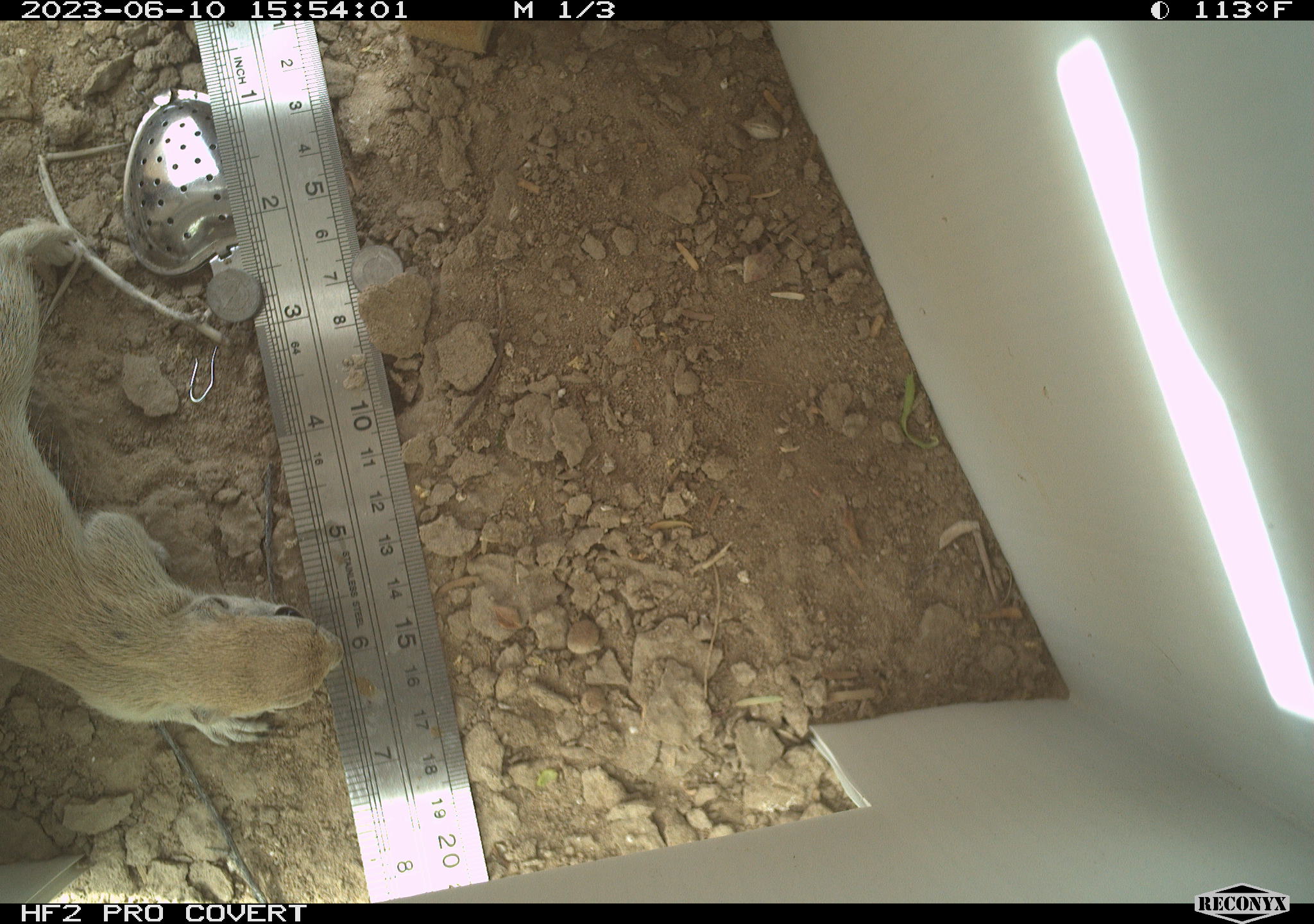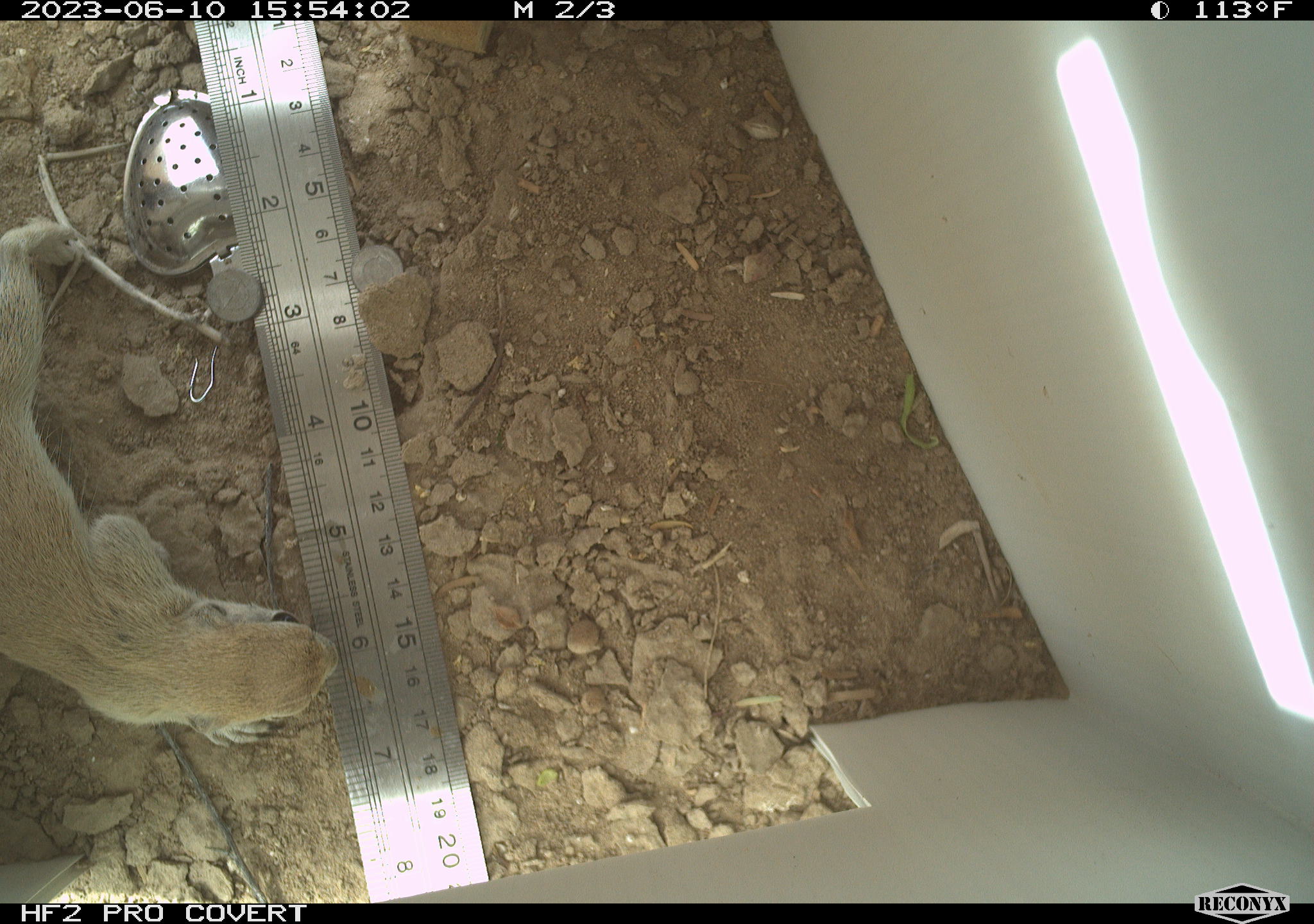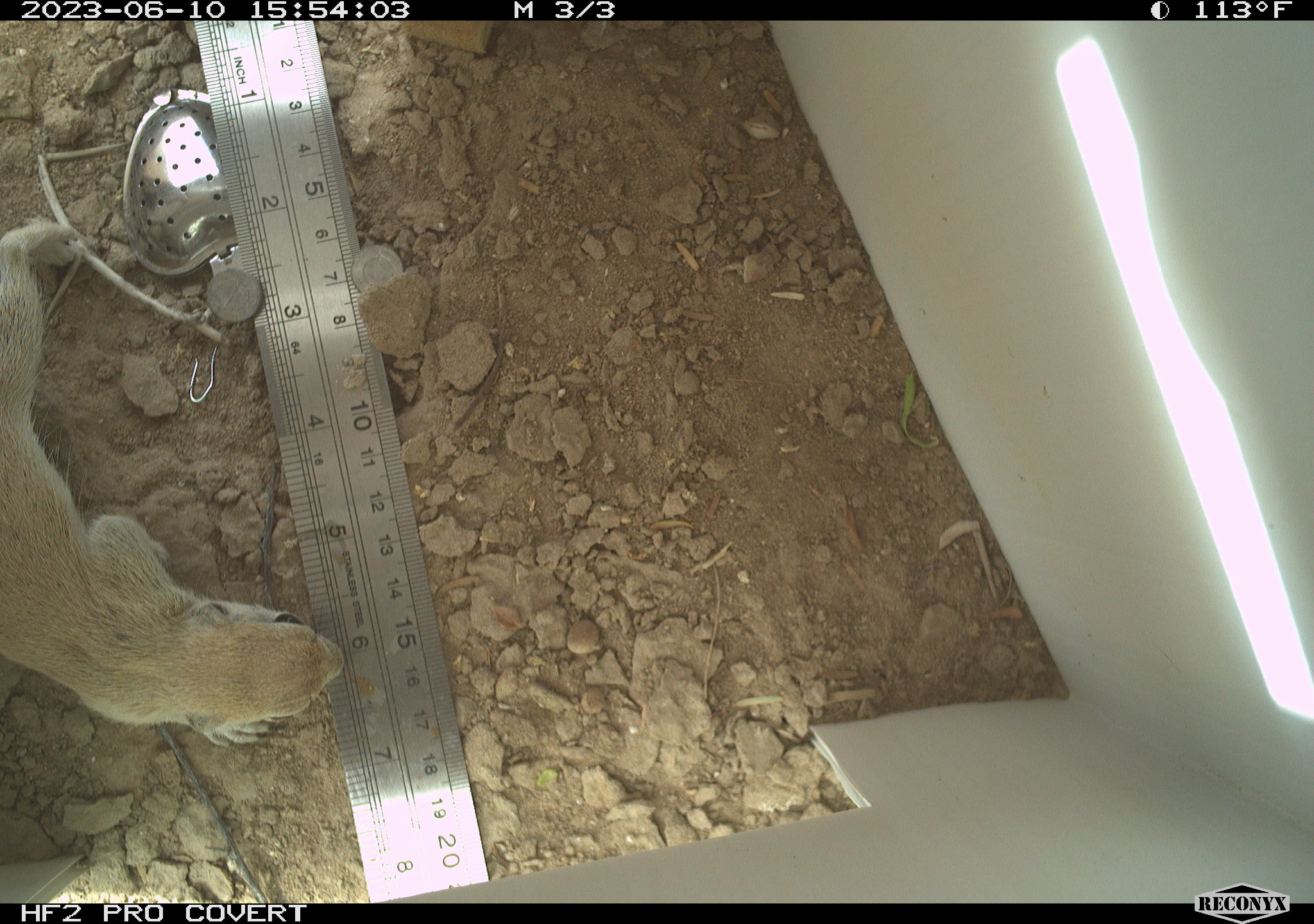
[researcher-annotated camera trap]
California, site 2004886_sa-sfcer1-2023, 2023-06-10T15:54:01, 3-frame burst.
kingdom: Animalia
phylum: Chordata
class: Mammalia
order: Rodentia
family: Sciuridae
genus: Xerospermophilus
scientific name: Xerospermophilus tereticaudus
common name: round-tailed ground squirrel